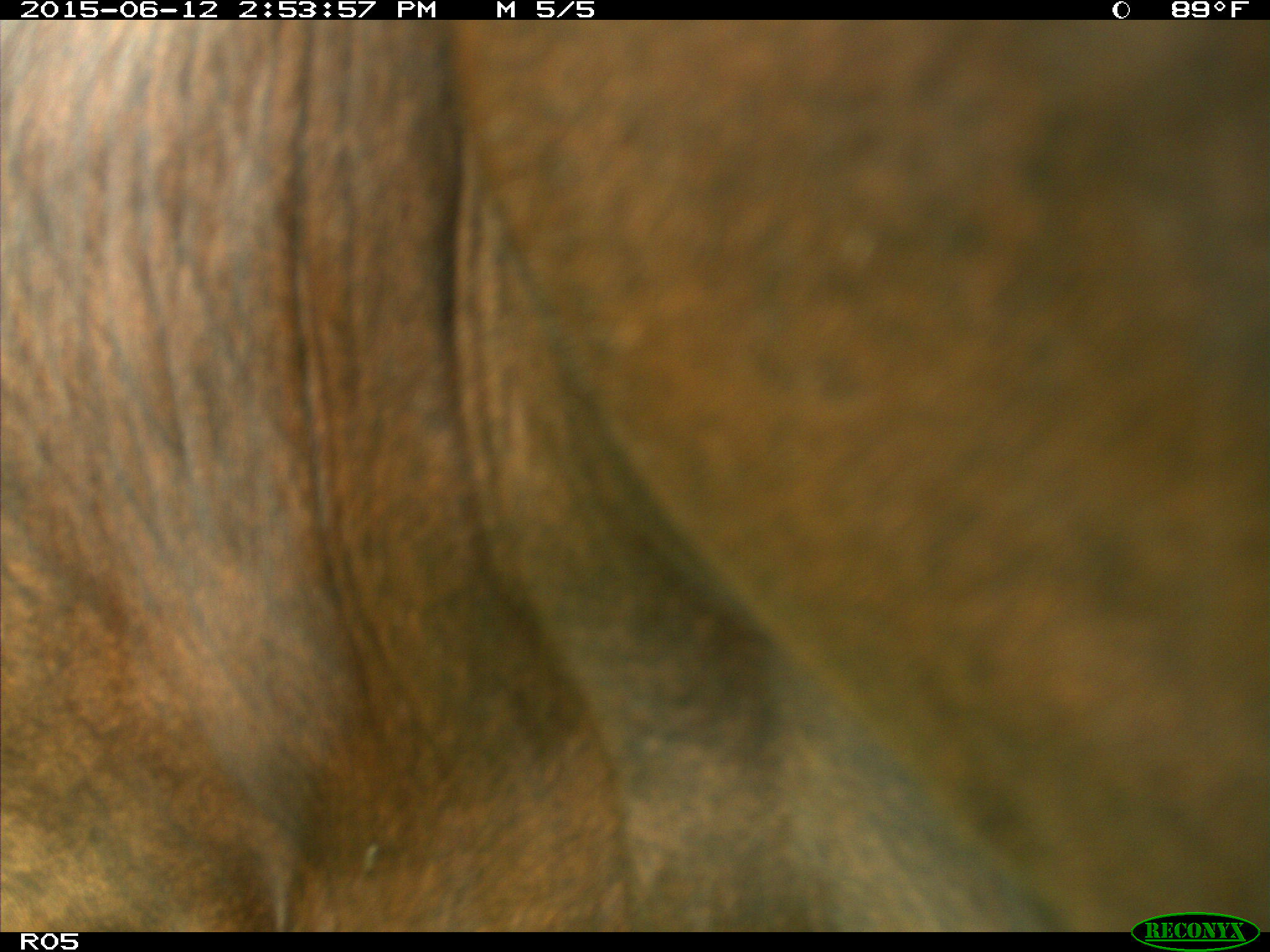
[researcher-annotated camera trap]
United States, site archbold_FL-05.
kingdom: Animalia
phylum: Chordata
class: Mammalia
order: Artiodactyla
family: Bovidae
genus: Bos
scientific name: Bos taurus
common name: domestic cow